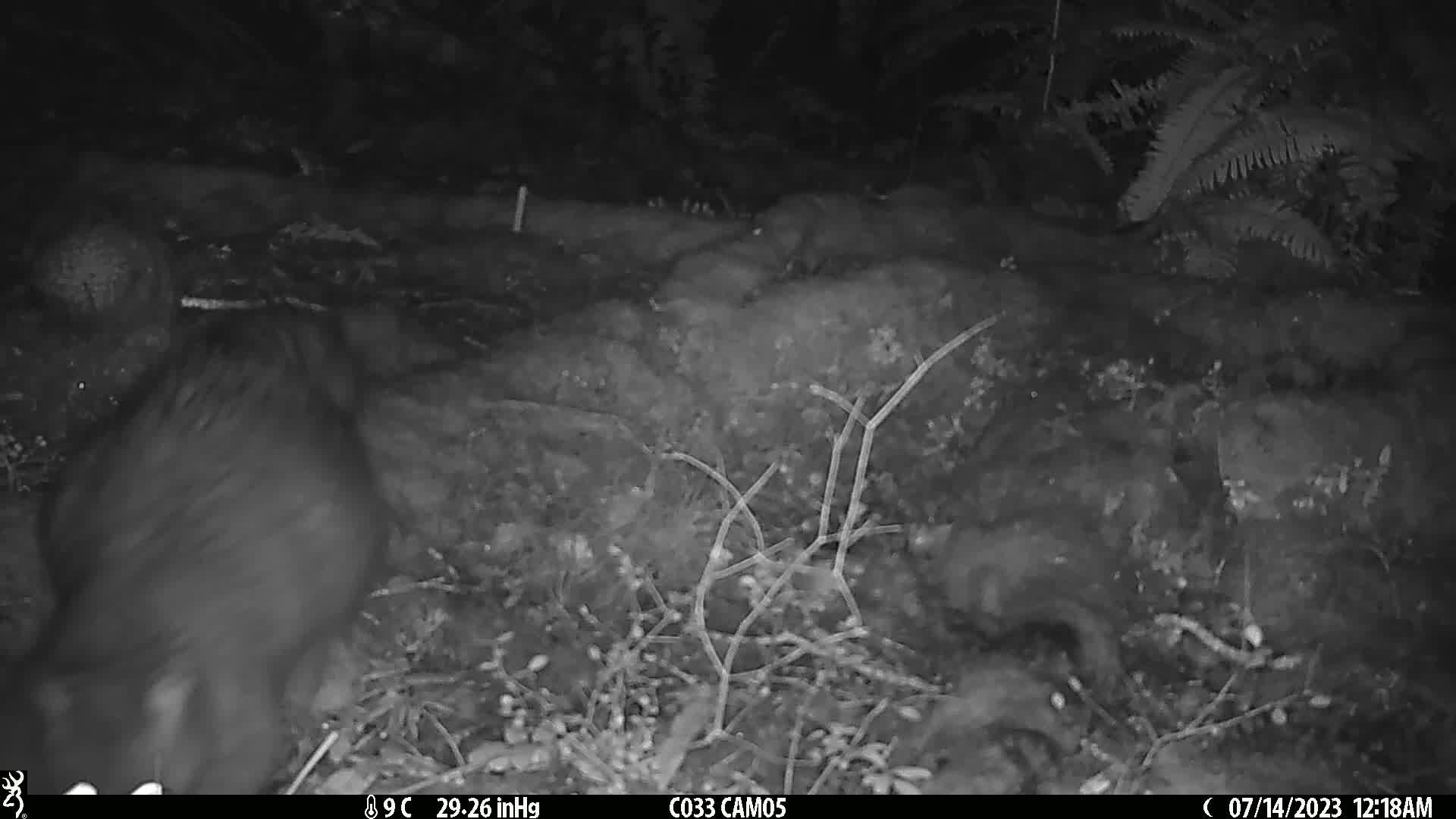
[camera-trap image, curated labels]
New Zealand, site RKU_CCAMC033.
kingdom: Animalia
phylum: Chordata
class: Mammalia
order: Diprotodontia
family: Phalangeridae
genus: Trichosurus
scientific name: Trichosurus vulpecula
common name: common brushtail possum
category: possum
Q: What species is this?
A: Possum (common brushtail possum) (Trichosurus vulpecula).